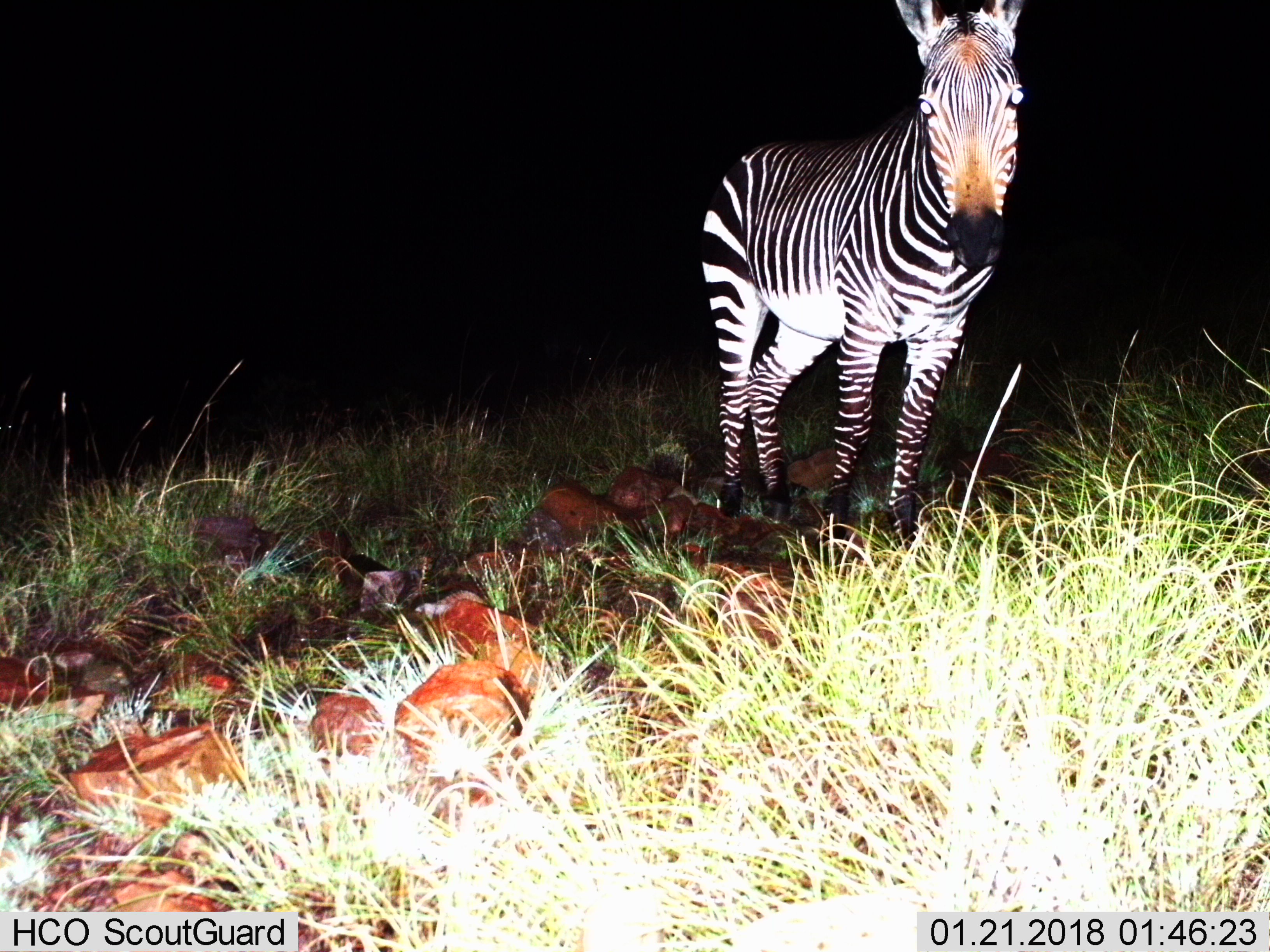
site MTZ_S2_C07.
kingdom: Animalia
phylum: Chordata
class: Mammalia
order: Perissodactyla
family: Equidae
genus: Equus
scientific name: Equus zebra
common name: mountain zebra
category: zebramountain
Zebramountain (mountain zebra) (Equus zebra), count 1. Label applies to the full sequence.